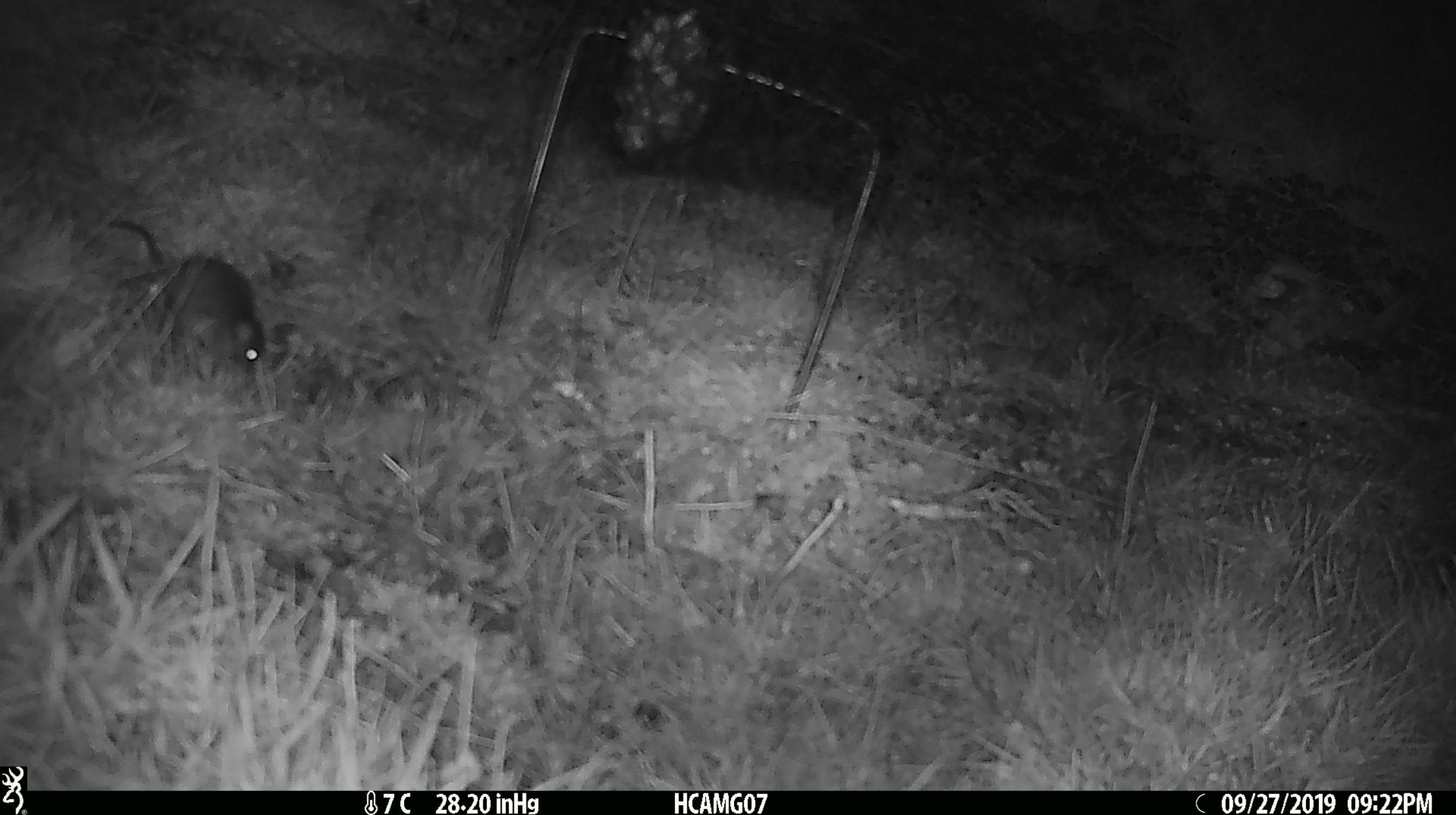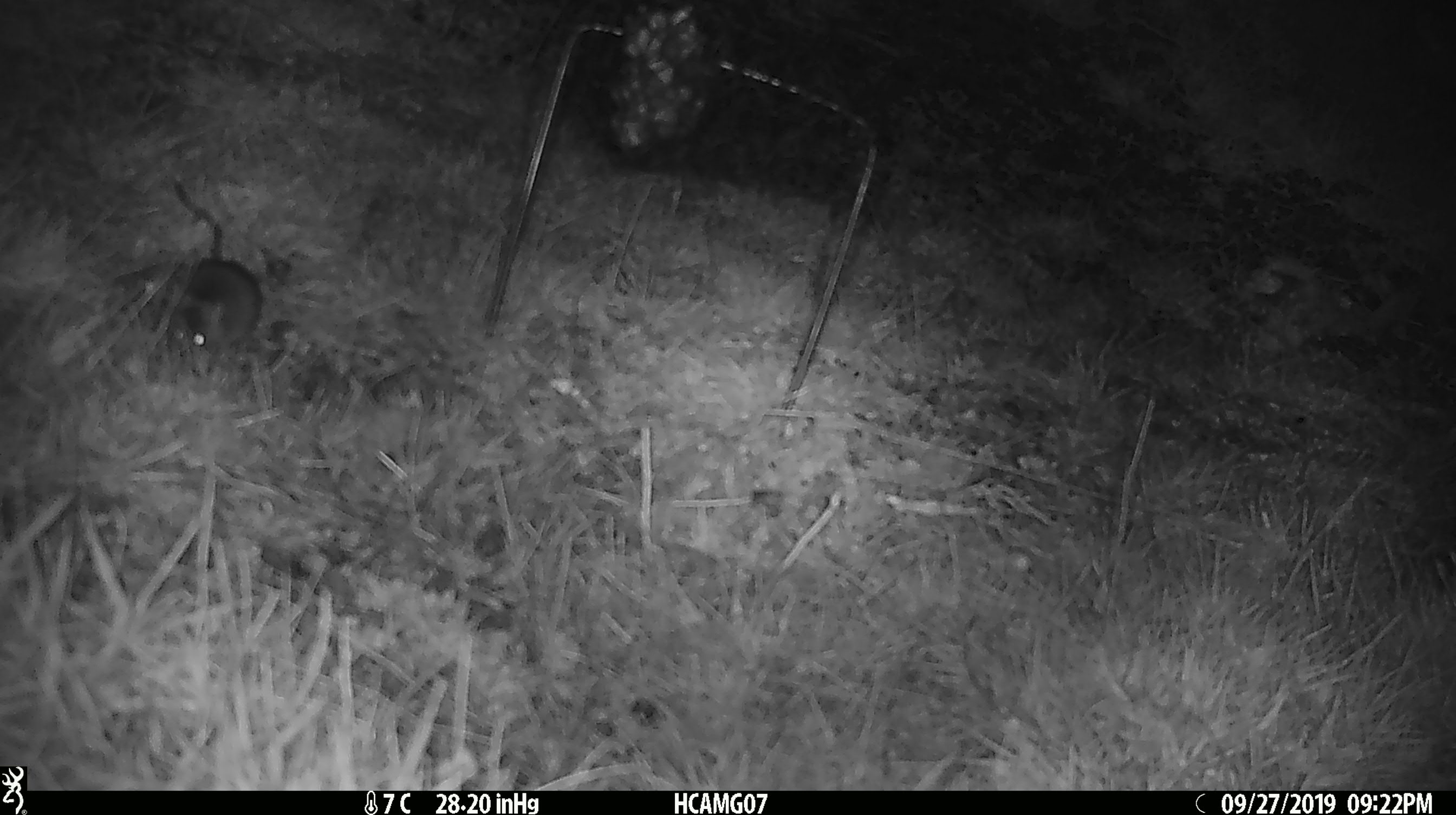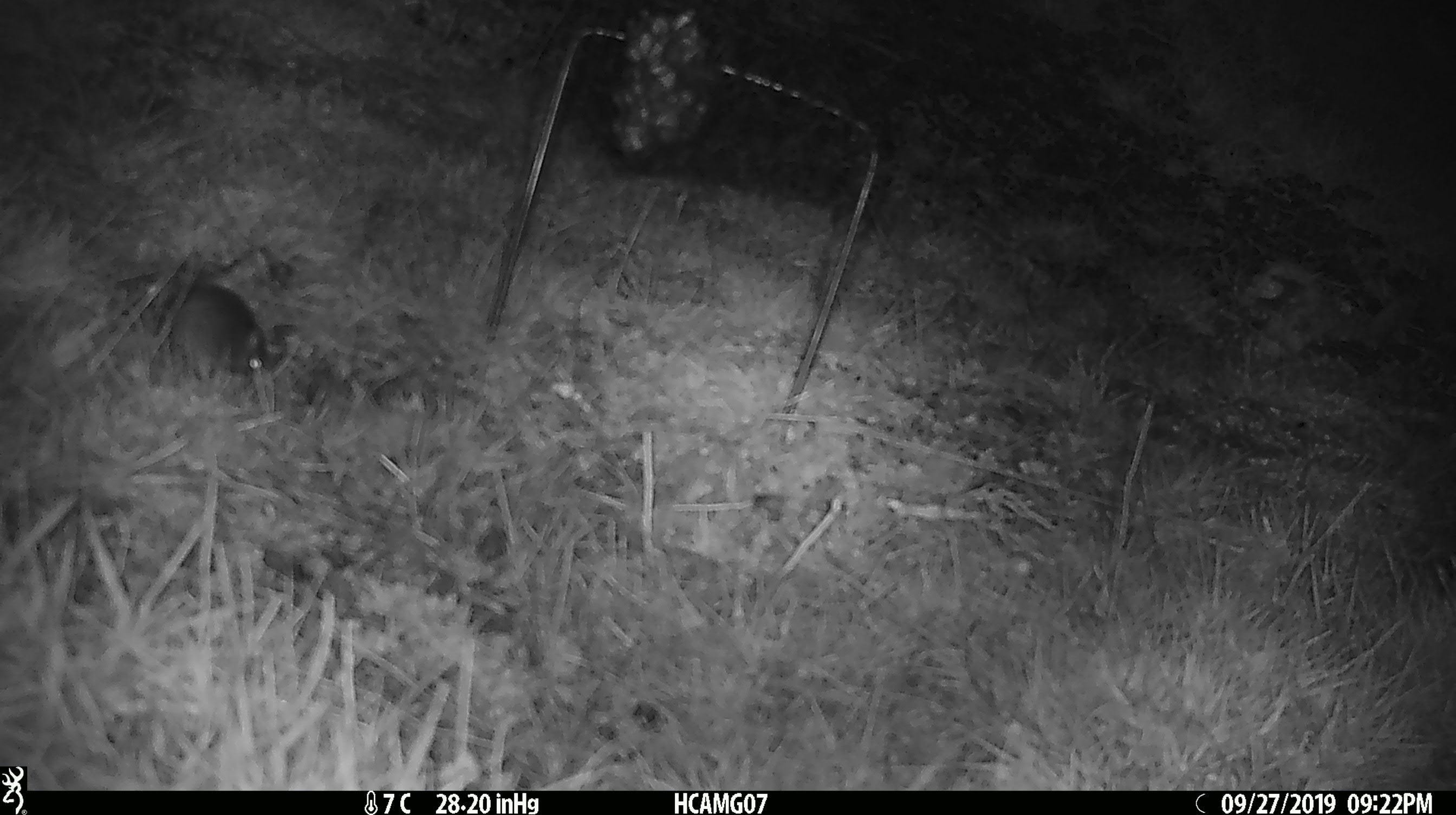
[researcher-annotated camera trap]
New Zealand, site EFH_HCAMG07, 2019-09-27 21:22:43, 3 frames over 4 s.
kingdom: Animalia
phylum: Chordata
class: Mammalia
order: Rodentia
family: Muridae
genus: Mus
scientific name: Mus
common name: mouse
Mouse (Mus).